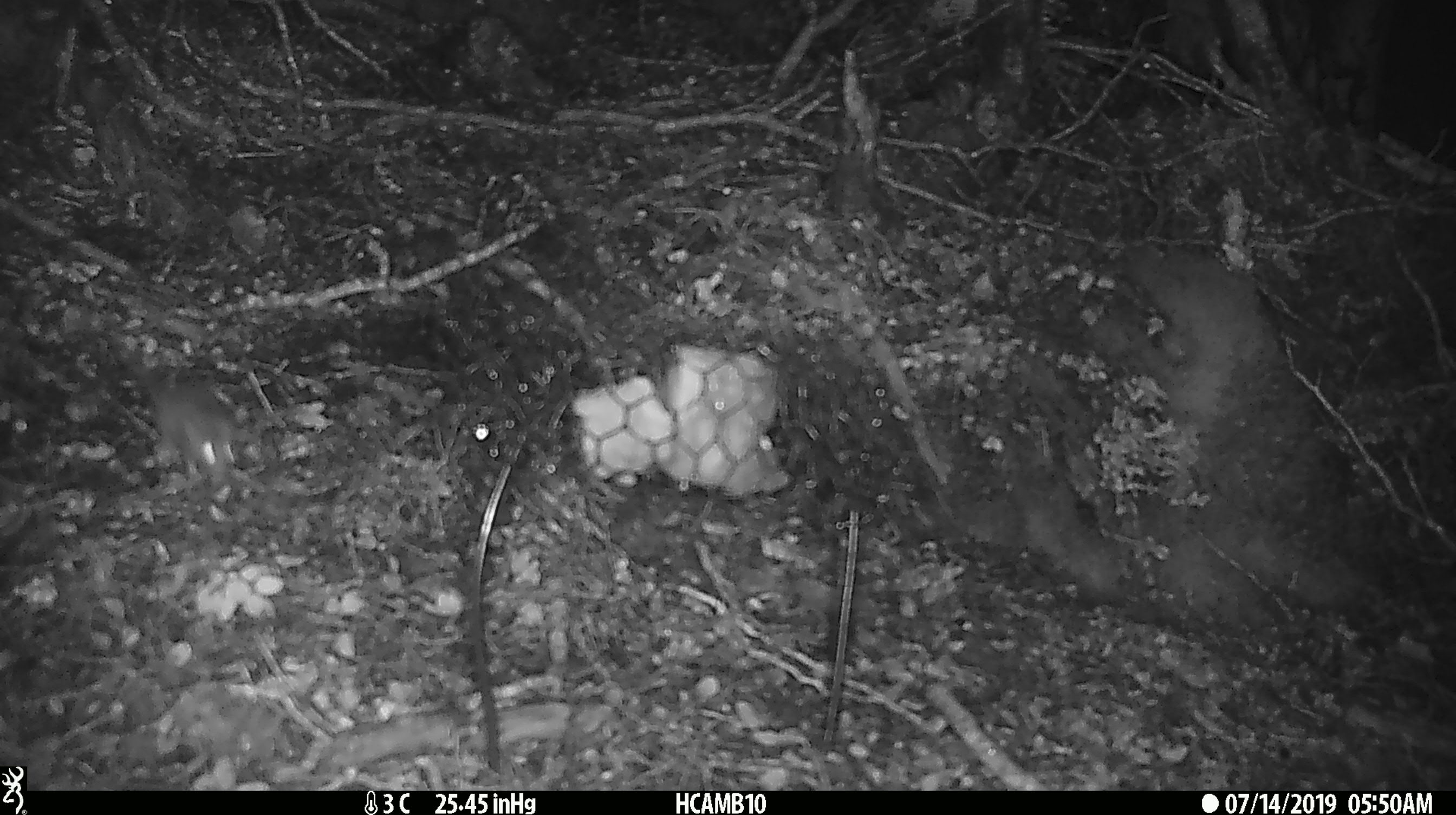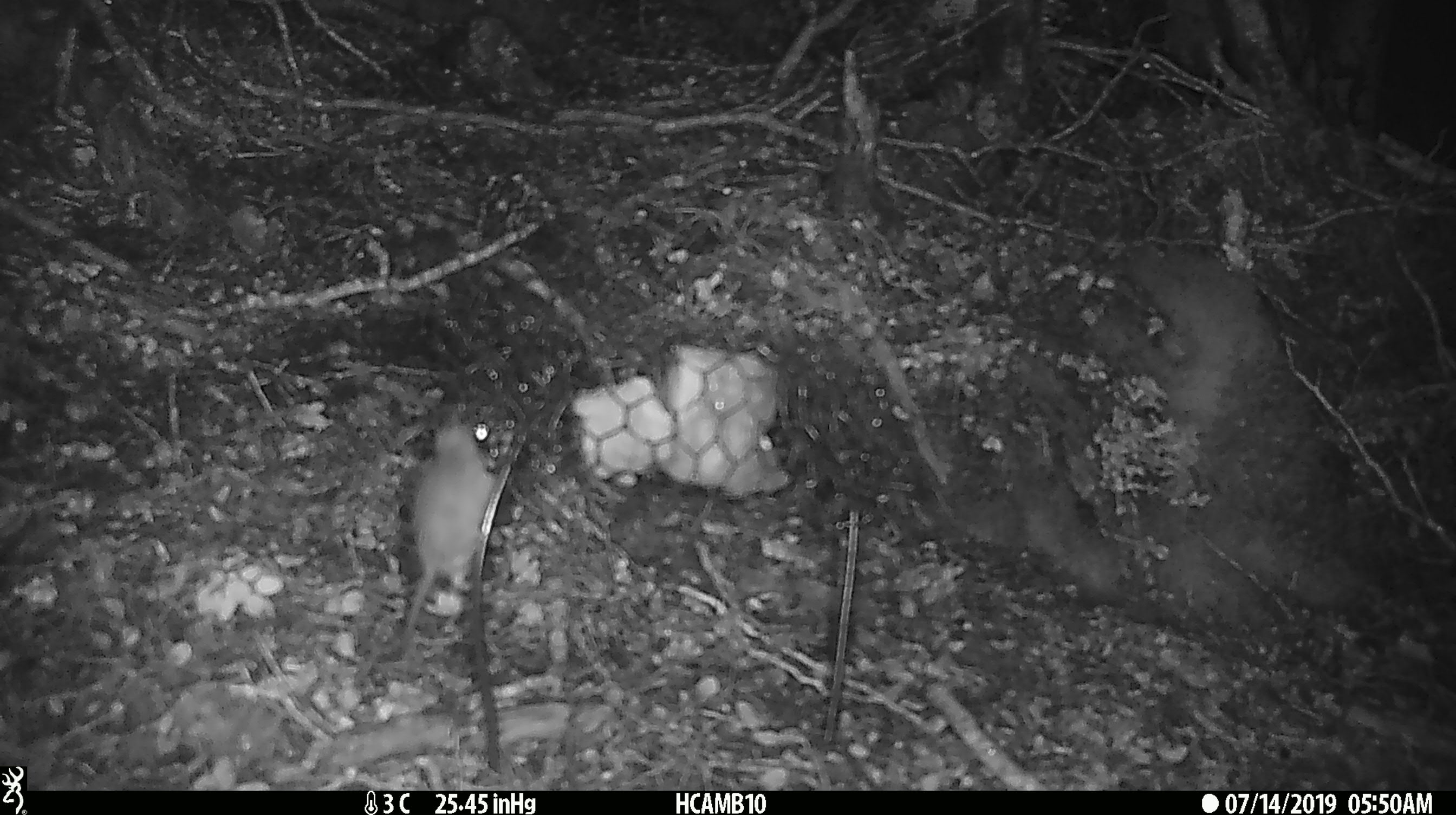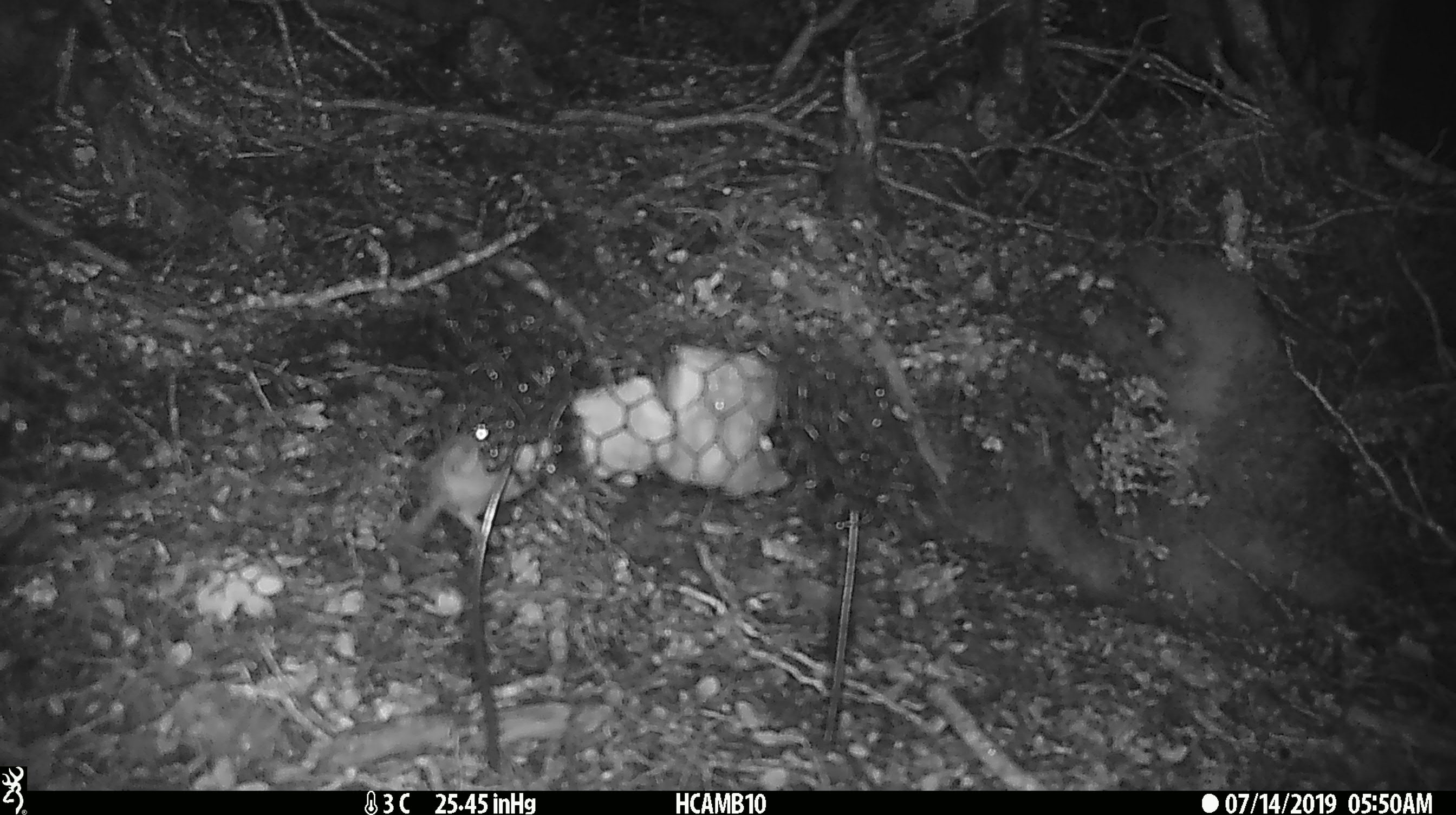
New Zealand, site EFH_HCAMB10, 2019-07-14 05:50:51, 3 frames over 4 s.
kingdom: Animalia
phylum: Chordata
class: Mammalia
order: Rodentia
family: Muridae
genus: Mus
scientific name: Mus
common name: mouse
Mouse (Mus).